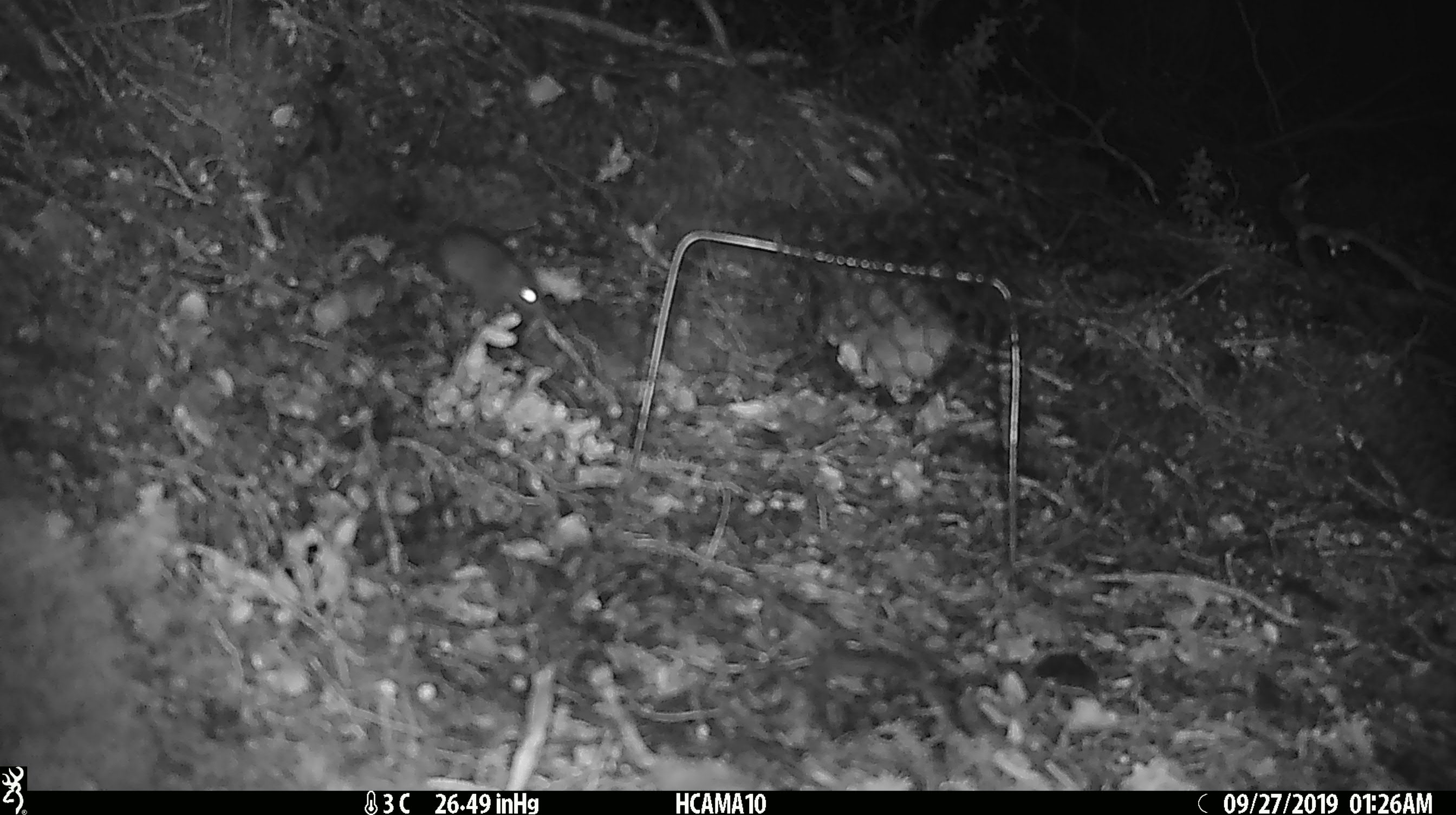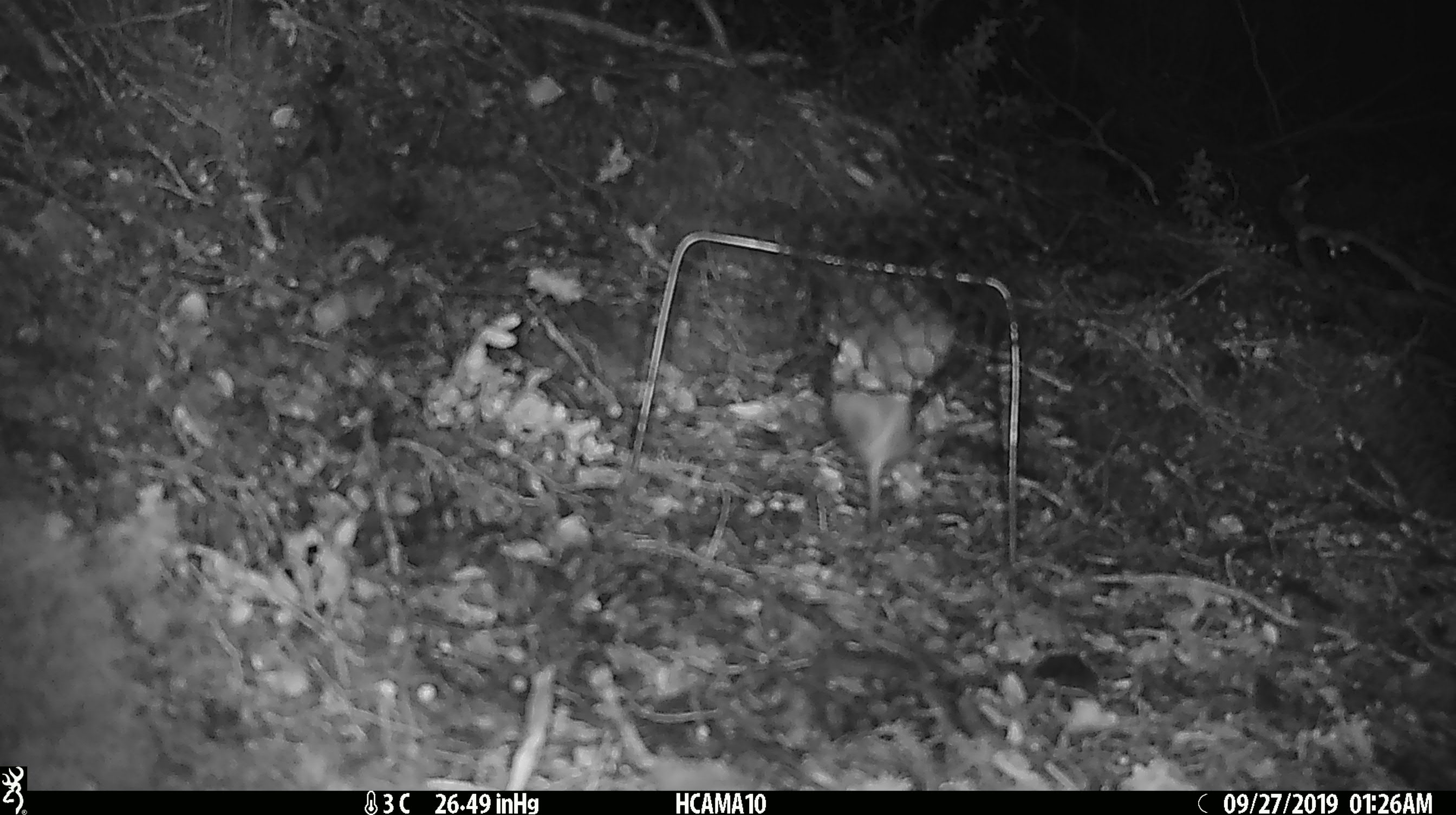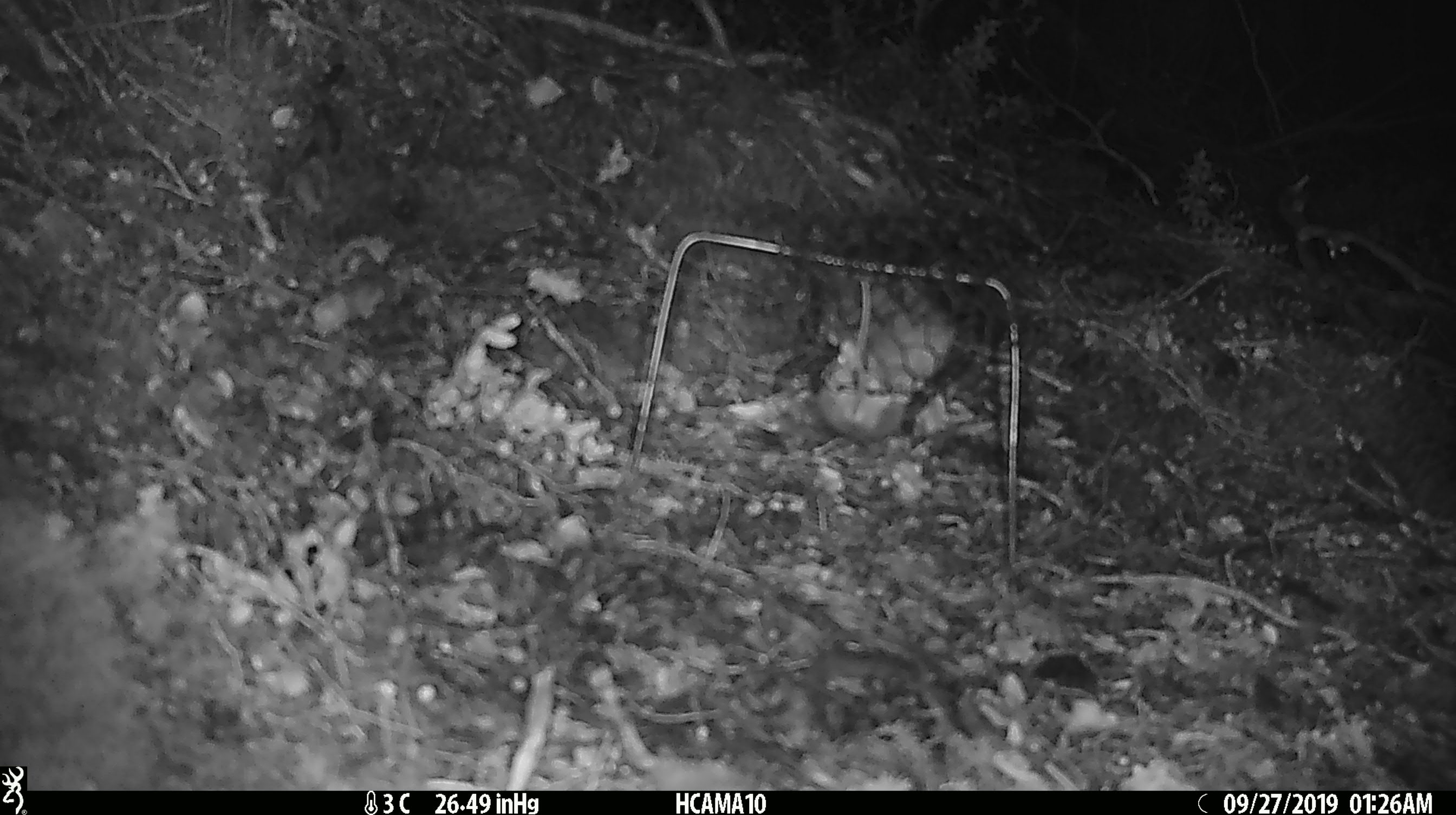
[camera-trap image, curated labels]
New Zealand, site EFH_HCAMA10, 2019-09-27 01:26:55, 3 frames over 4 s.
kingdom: Animalia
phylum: Chordata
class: Mammalia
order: Rodentia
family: Muridae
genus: Mus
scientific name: Mus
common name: mouse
Mouse (Mus).